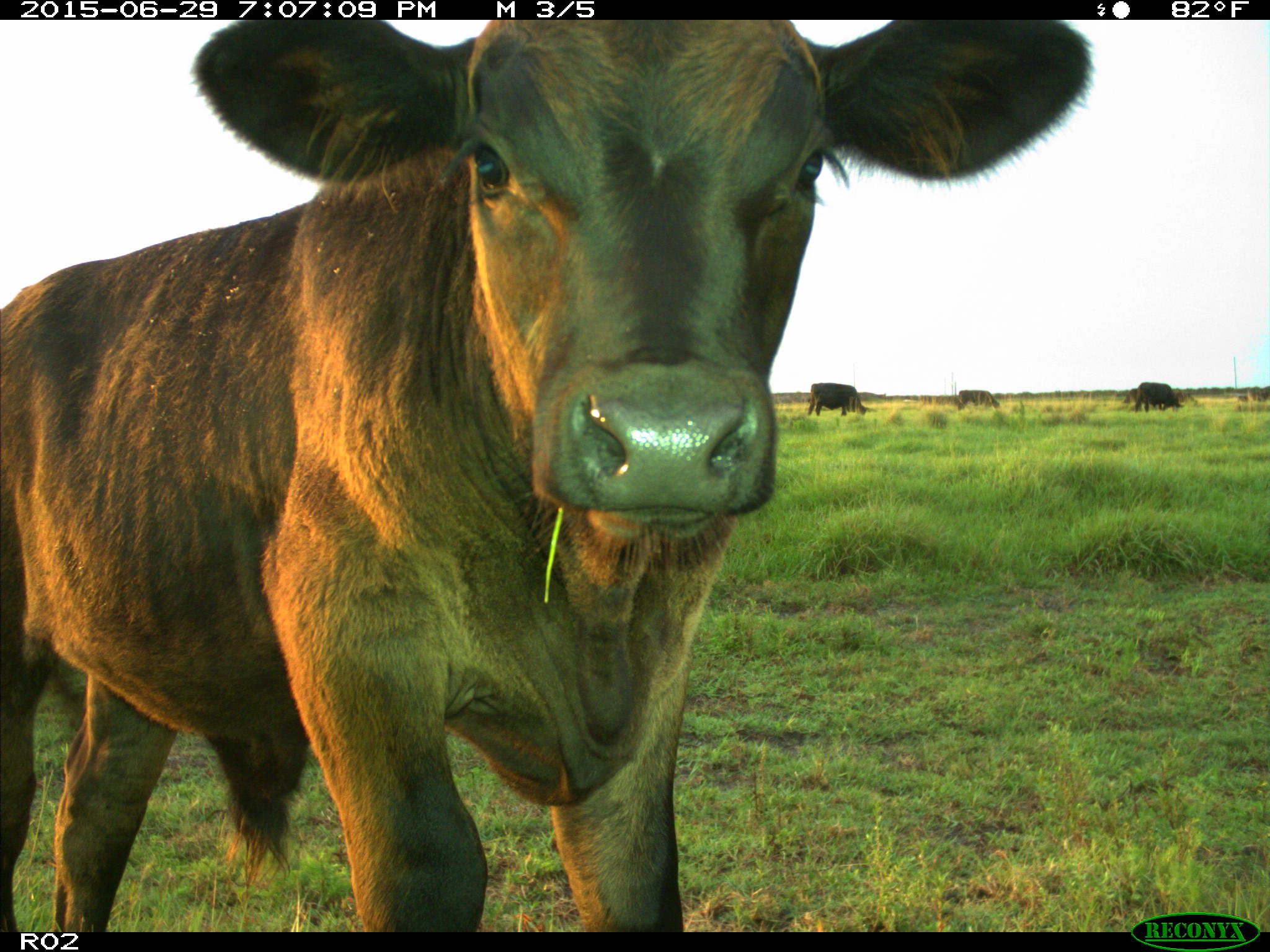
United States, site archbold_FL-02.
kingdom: Animalia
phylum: Chordata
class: Mammalia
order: Artiodactyla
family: Bovidae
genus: Bos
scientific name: Bos taurus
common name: domestic cow